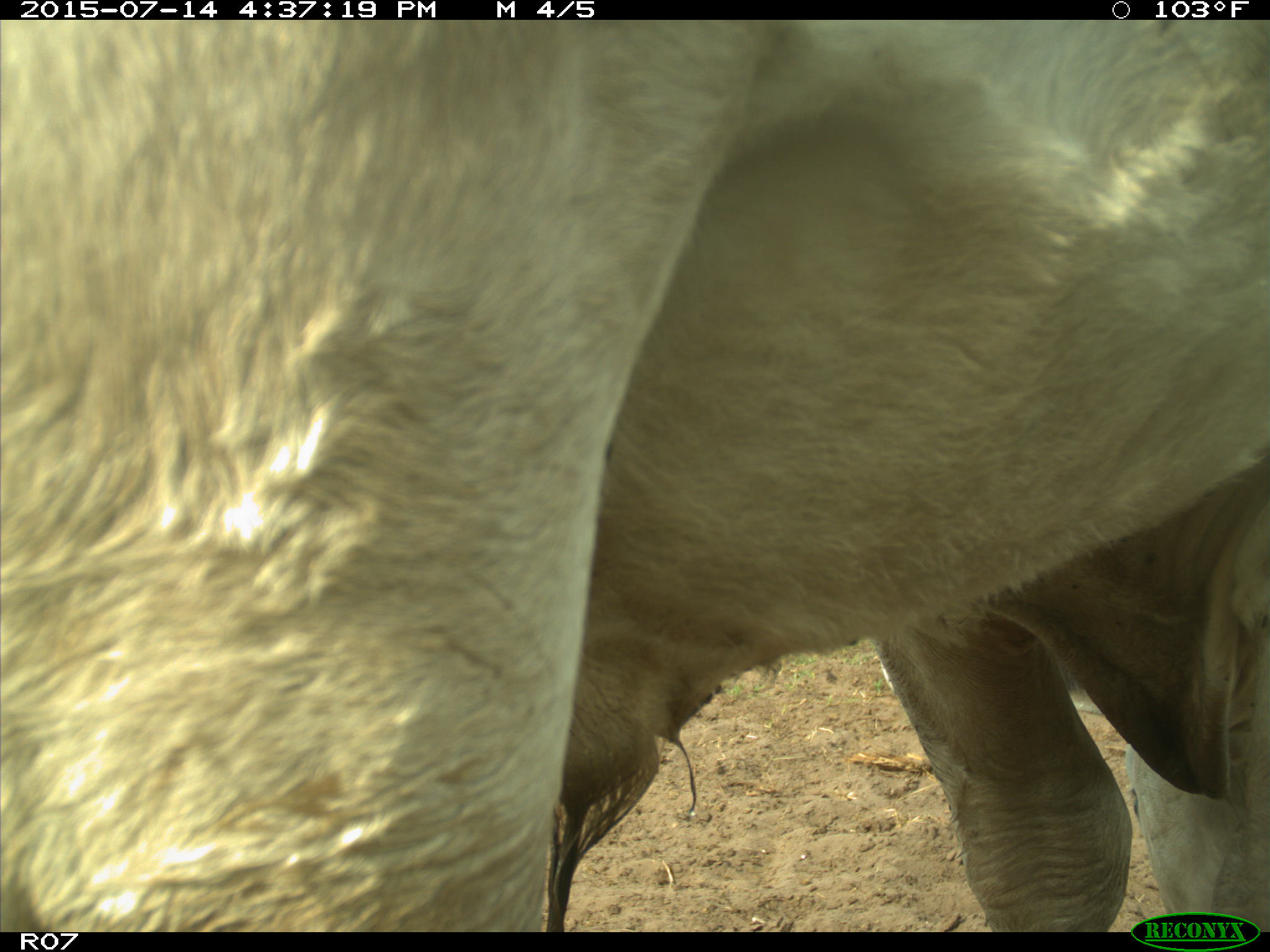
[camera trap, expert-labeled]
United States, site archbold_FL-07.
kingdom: Animalia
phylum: Chordata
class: Mammalia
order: Artiodactyla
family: Bovidae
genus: Bos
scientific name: Bos taurus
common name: domestic cow